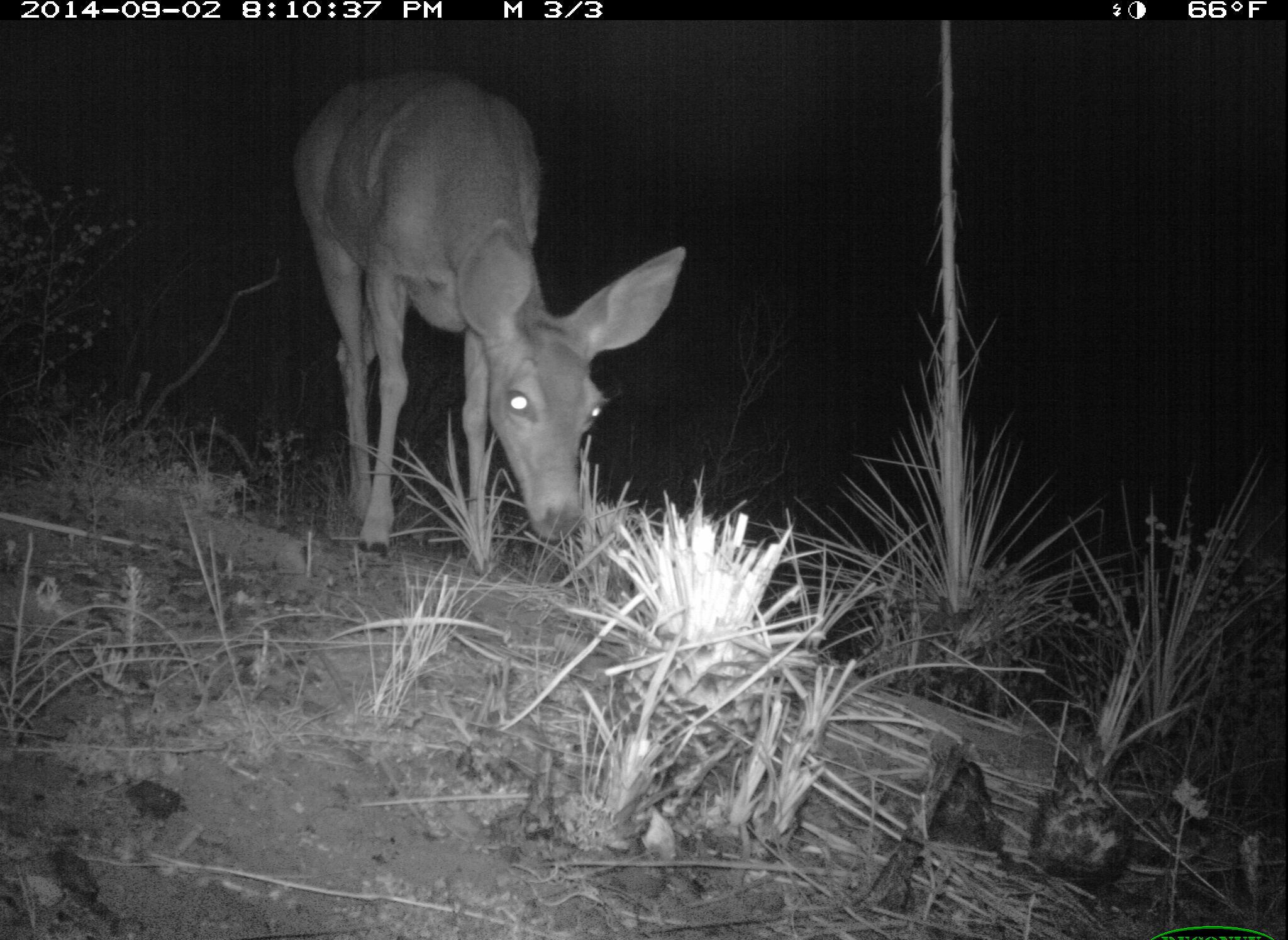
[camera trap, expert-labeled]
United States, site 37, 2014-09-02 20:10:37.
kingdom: Animalia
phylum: Chordata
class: Mammalia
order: Artiodactyla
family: Cervidae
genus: Odocoileus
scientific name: Odocoileus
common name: deer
Deer (Odocoileus).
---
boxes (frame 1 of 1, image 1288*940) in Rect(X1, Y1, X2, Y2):
deer: Rect(289, 72, 683, 571)